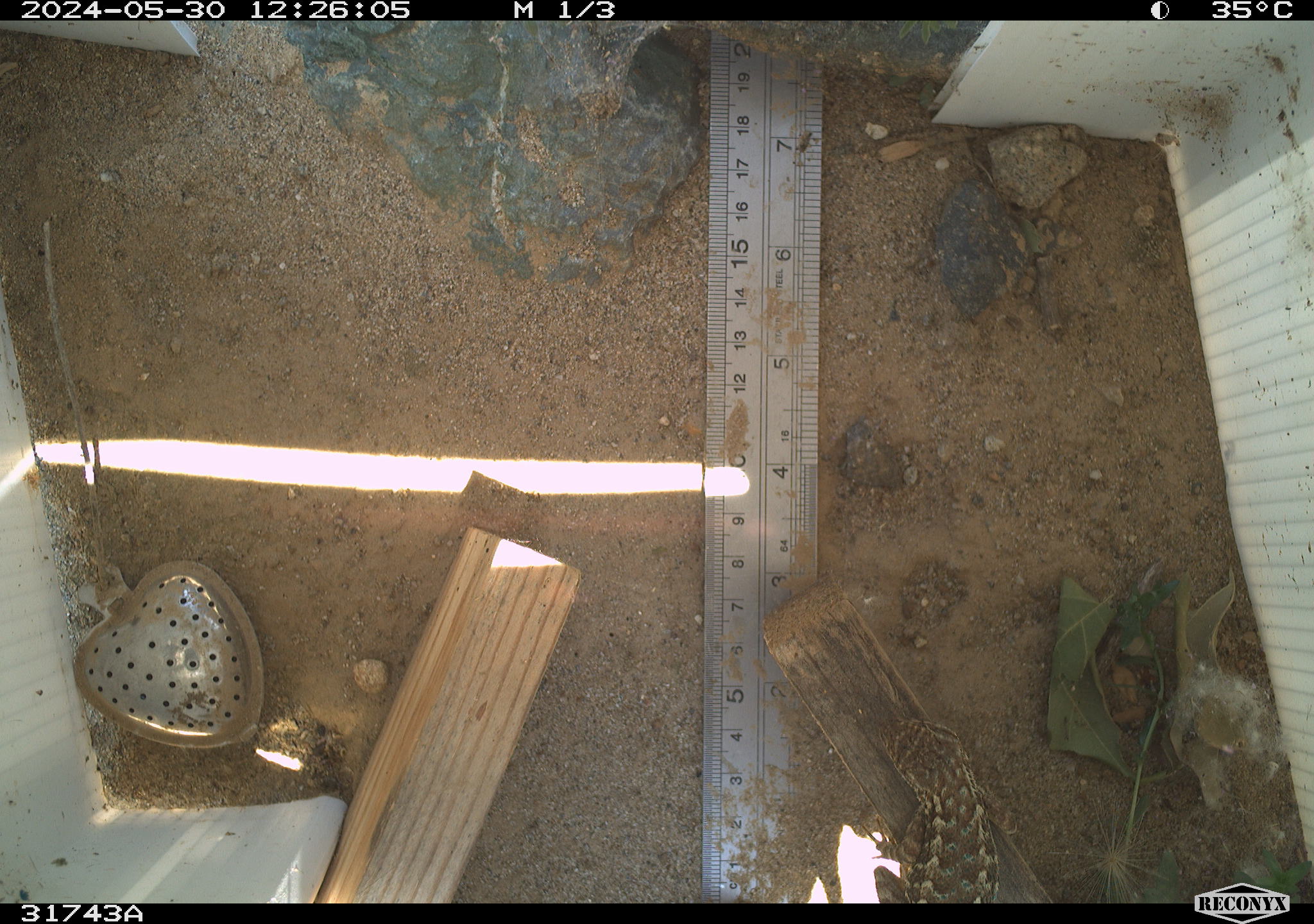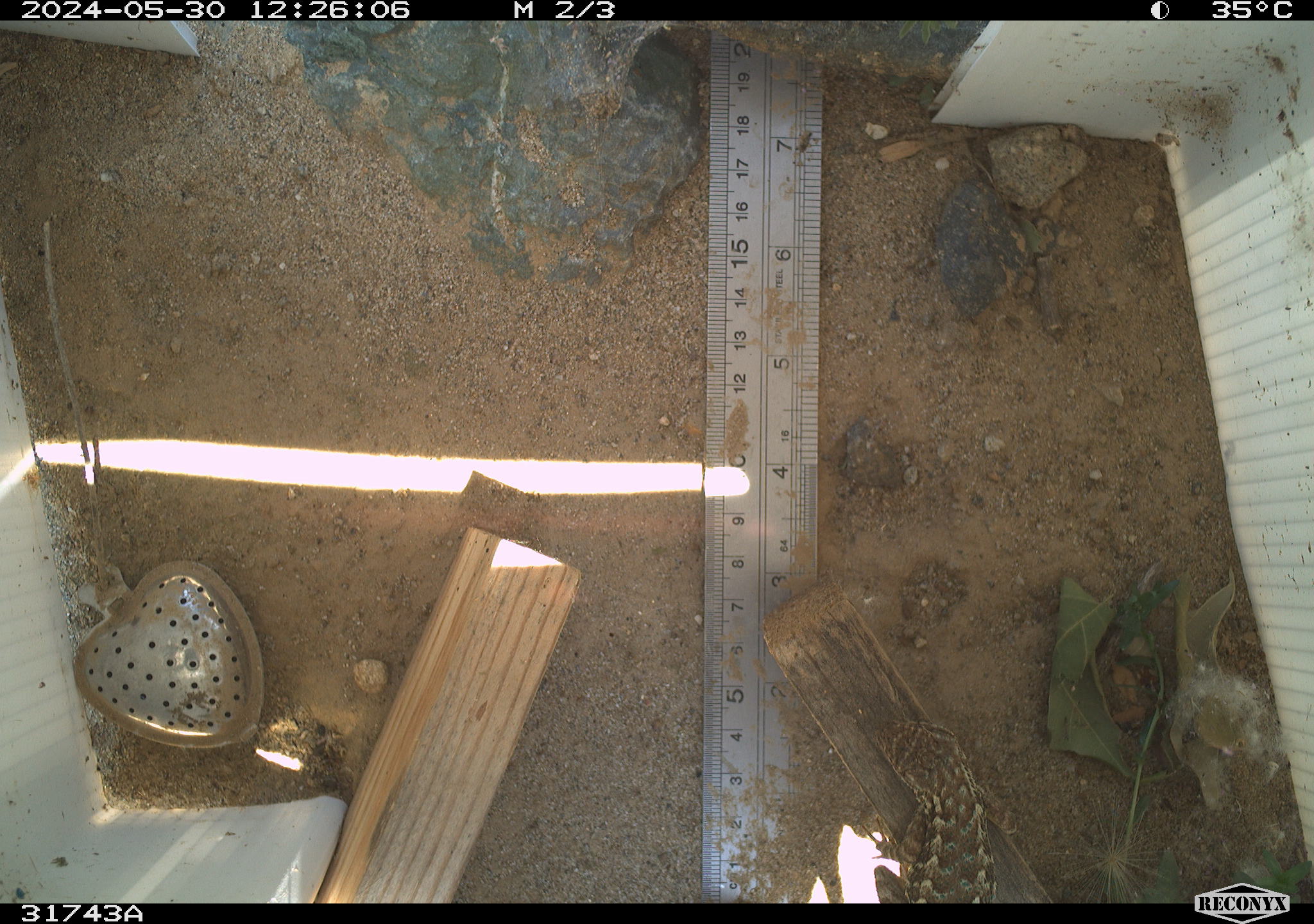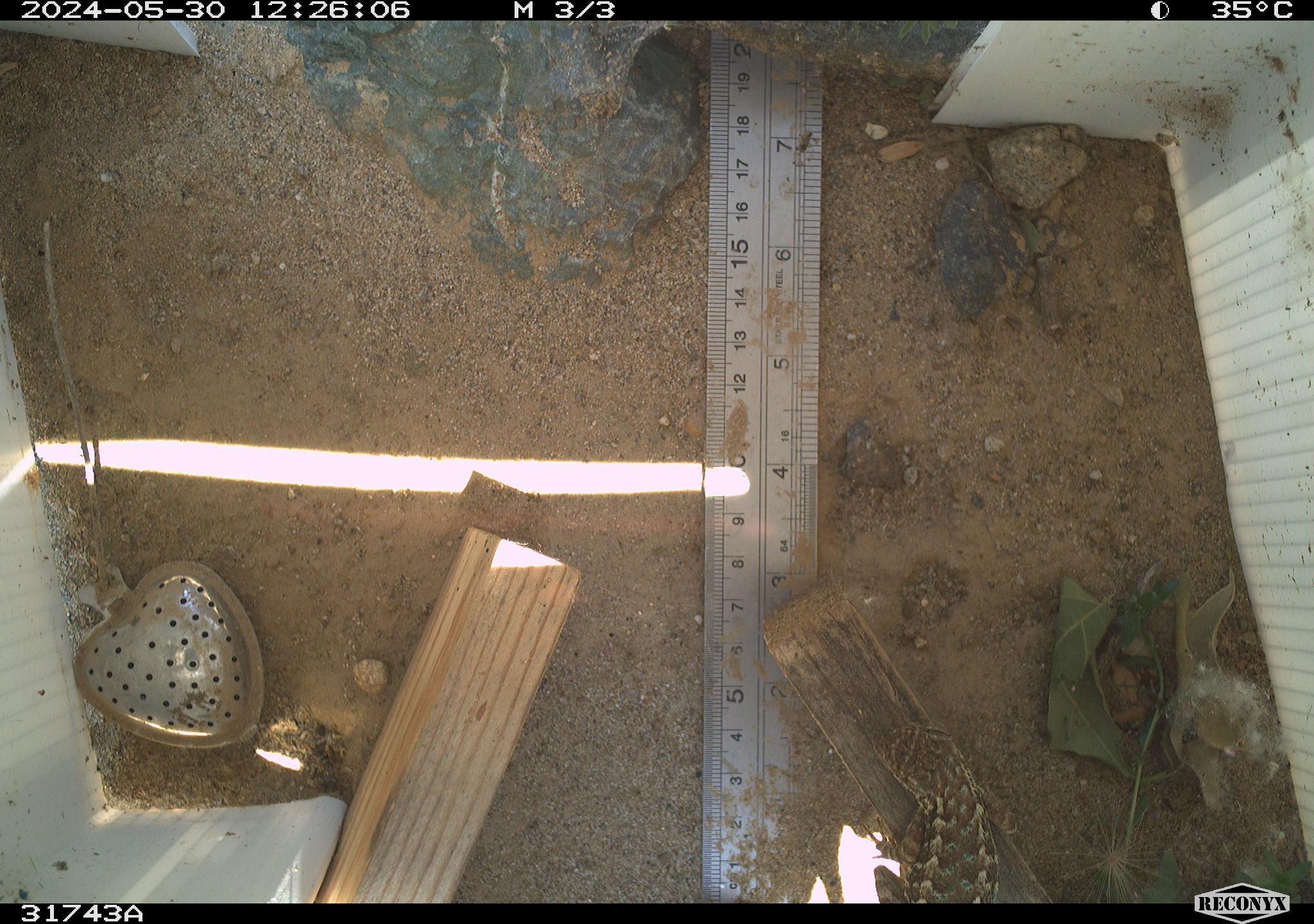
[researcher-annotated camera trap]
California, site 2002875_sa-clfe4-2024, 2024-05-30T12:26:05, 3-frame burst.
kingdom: Animalia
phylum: Chordata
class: Reptilia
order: Squamata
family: Phrynosomatidae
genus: Sceloporus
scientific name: Sceloporus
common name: spiny lizards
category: sceloporus species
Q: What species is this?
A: Sceloporus species (spiny lizards) (Sceloporus).